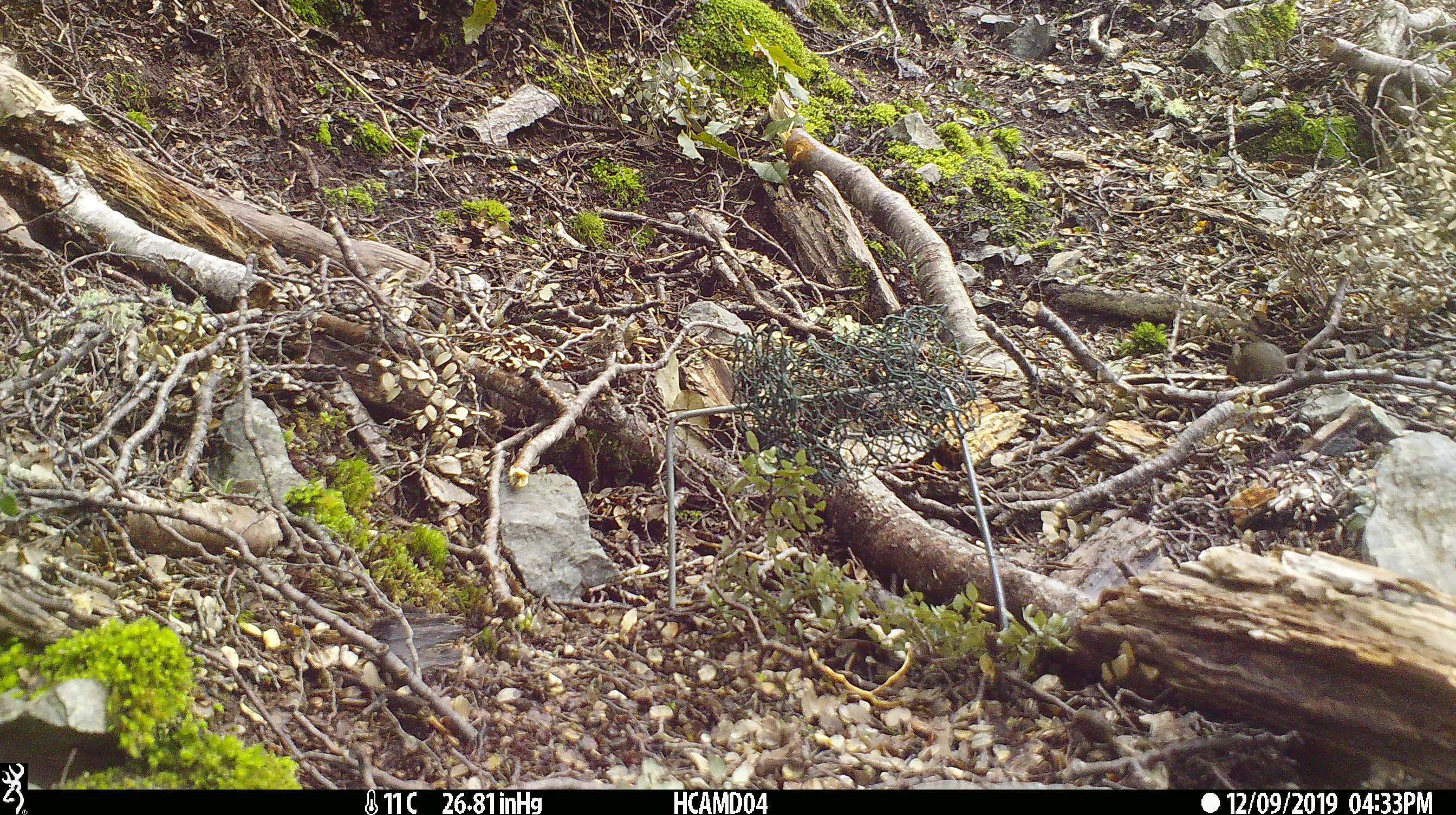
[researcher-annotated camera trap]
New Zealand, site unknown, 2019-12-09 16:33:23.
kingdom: Animalia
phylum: Chordata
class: Mammalia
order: Rodentia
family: Muridae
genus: Mus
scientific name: Mus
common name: mouse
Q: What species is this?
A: Mouse (Mus).